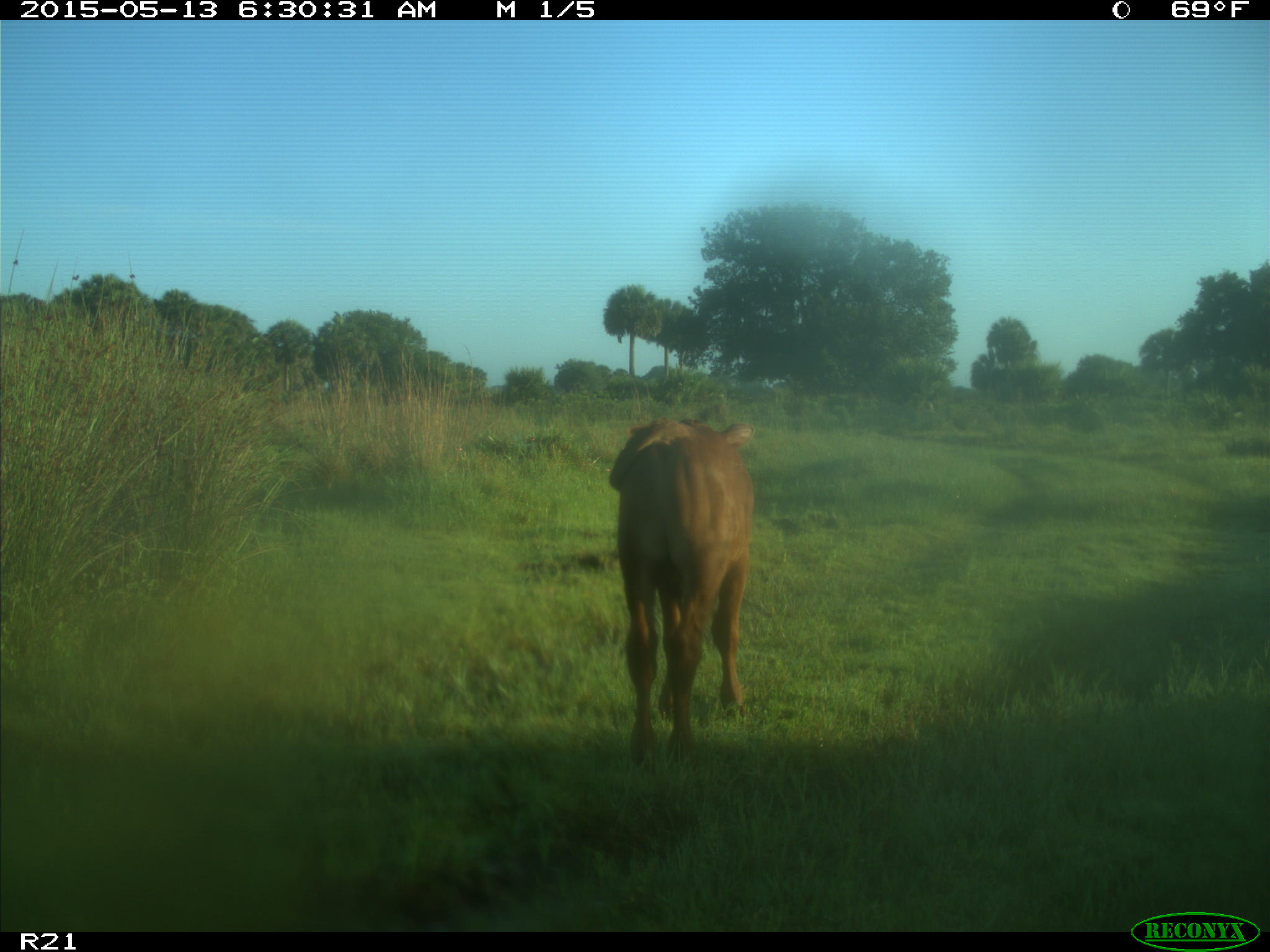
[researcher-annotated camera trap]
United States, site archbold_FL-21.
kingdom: Animalia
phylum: Chordata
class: Mammalia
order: Artiodactyla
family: Bovidae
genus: Bos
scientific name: Bos taurus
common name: domestic cow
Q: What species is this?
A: Bos taurus (domestic cow).